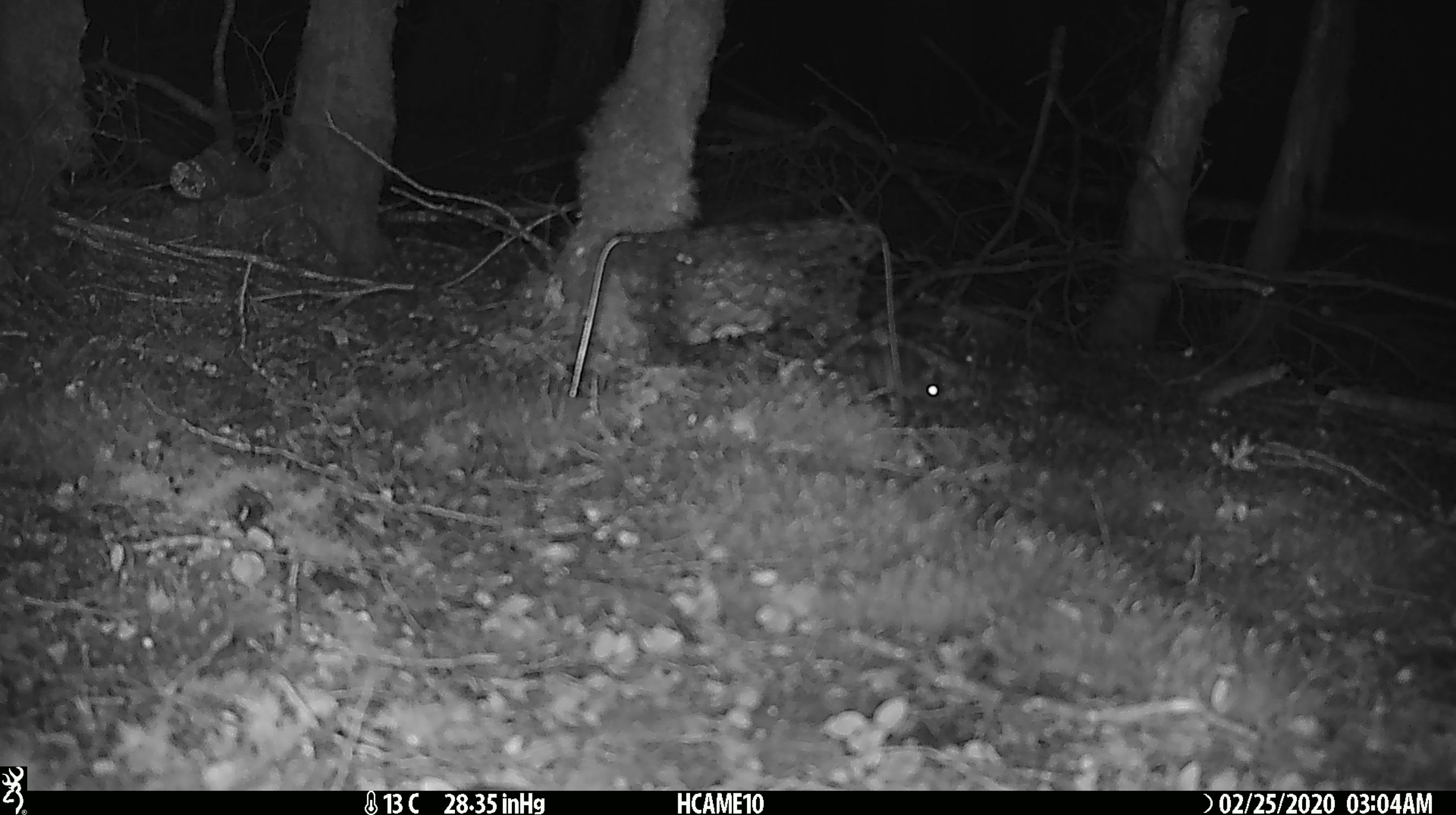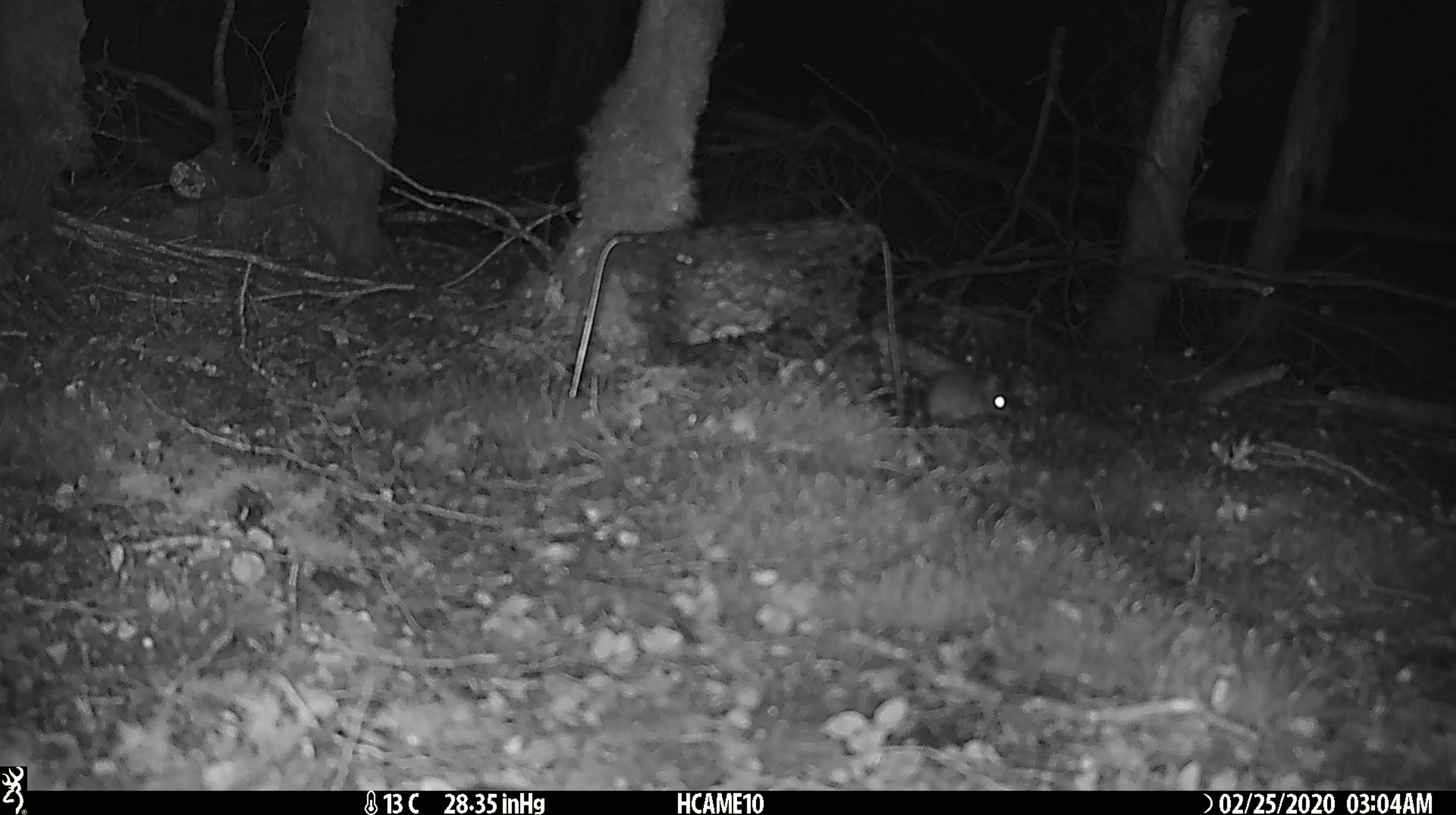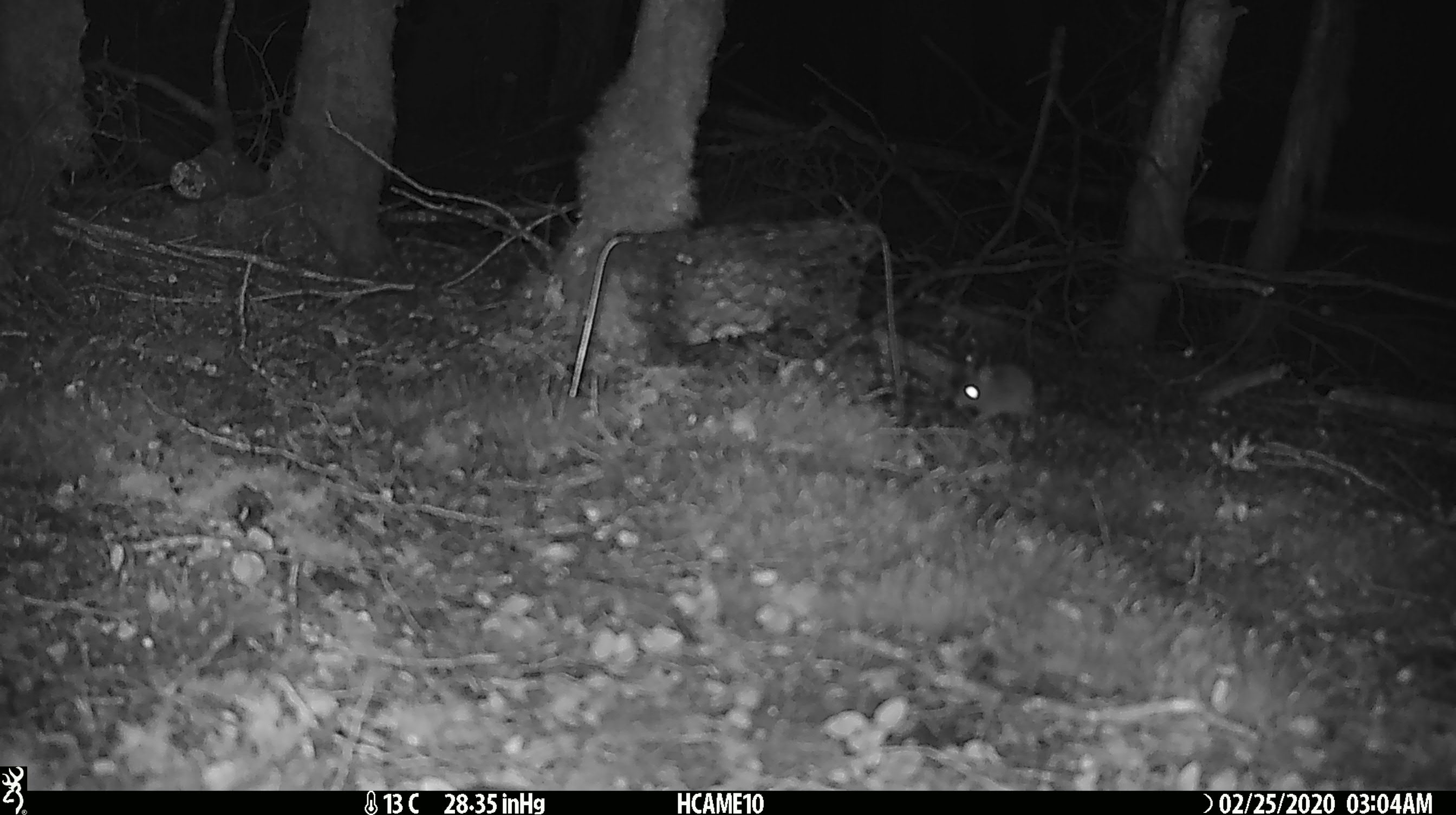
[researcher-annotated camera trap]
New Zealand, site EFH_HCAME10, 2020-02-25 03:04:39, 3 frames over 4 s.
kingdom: Animalia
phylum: Chordata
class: Mammalia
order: Rodentia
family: Muridae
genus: Mus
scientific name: Mus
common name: mouse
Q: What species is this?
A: Mouse (Mus).